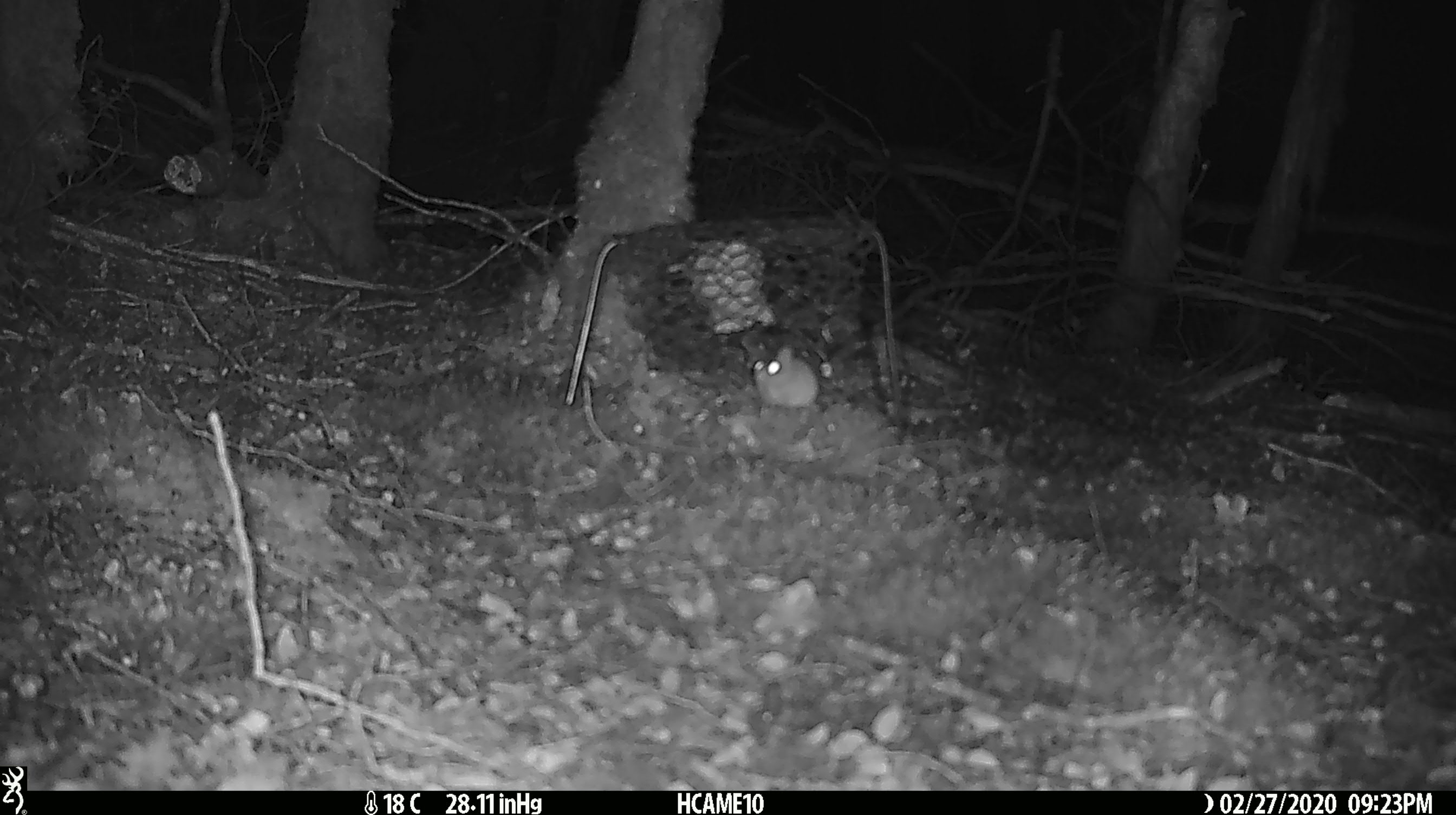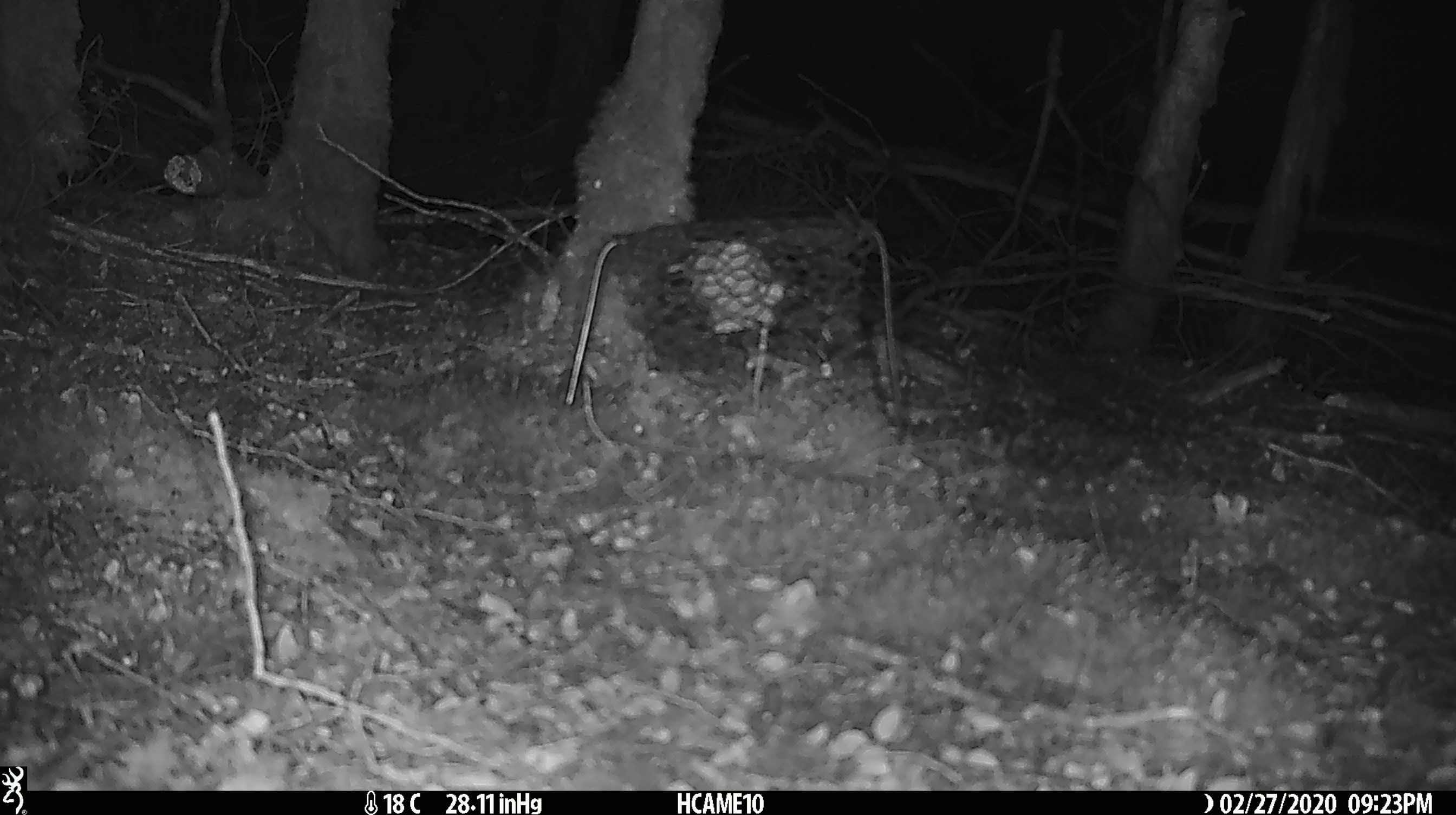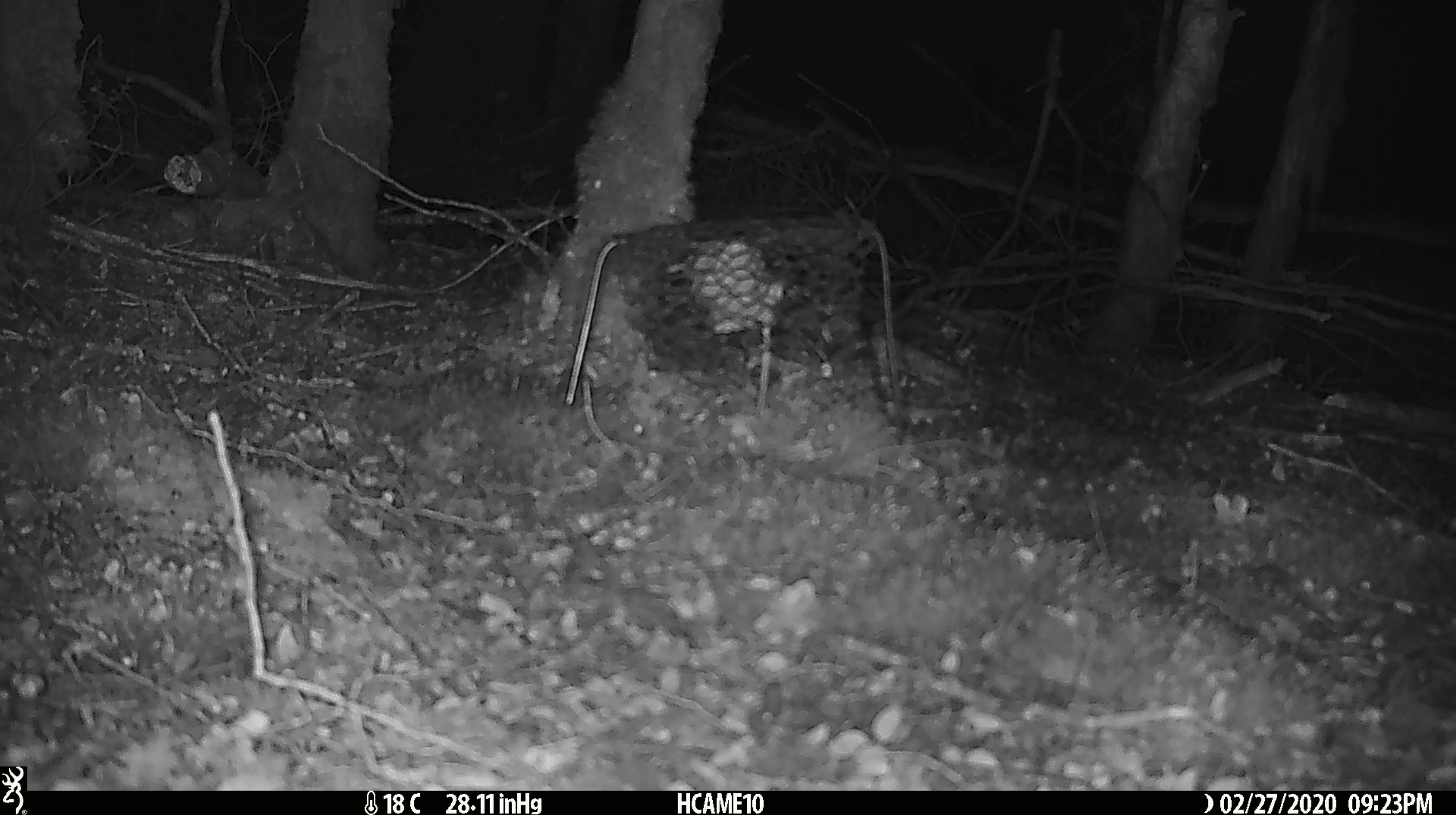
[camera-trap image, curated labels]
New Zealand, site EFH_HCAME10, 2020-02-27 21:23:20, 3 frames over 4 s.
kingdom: Animalia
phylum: Chordata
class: Mammalia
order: Rodentia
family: Muridae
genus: Mus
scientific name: Mus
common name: mouse